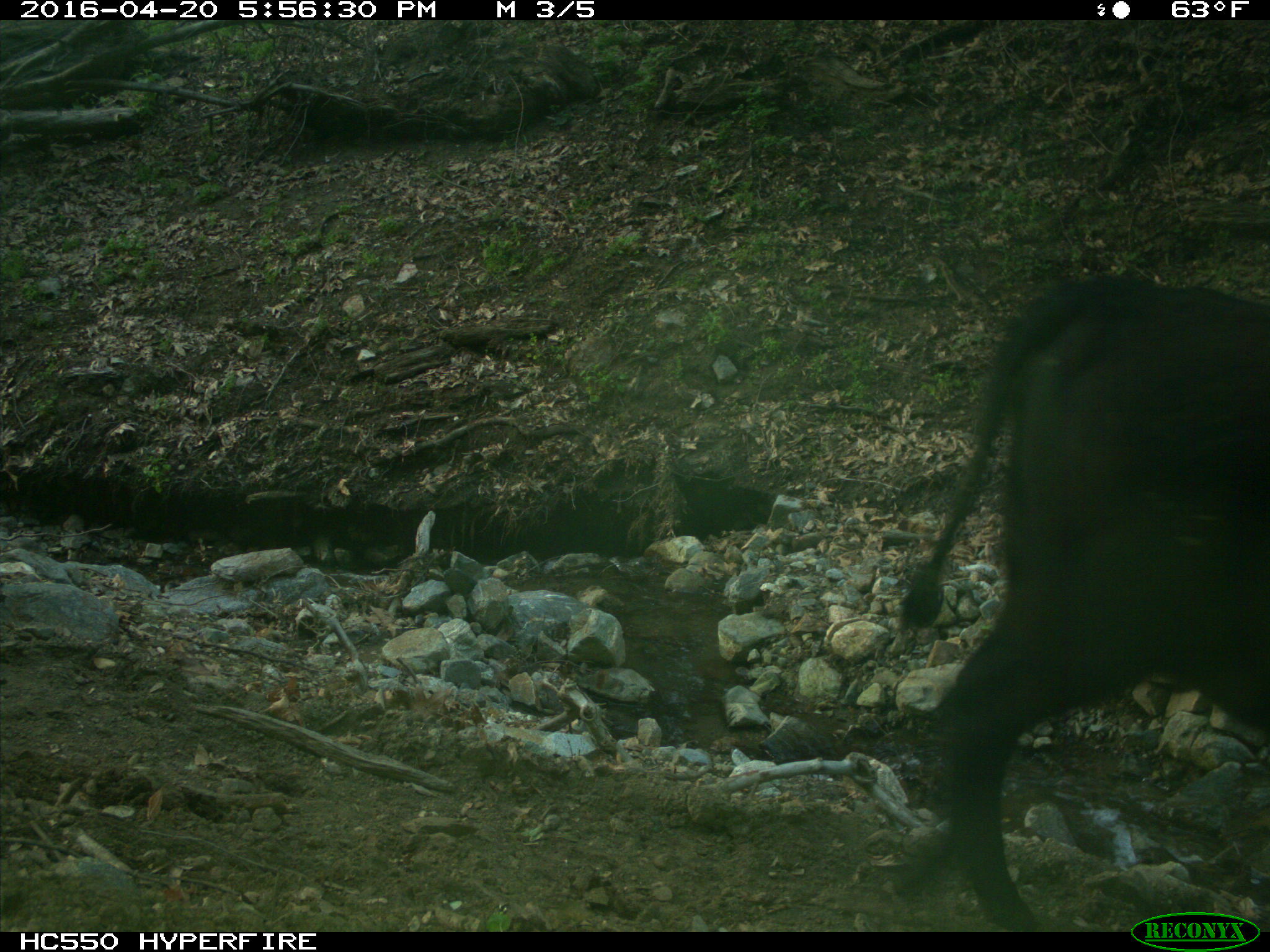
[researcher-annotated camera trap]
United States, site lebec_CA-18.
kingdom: Animalia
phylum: Chordata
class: Mammalia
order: Artiodactyla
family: Bovidae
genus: Bos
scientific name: Bos taurus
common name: domestic cow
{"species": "Bos taurus (domestic cow)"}